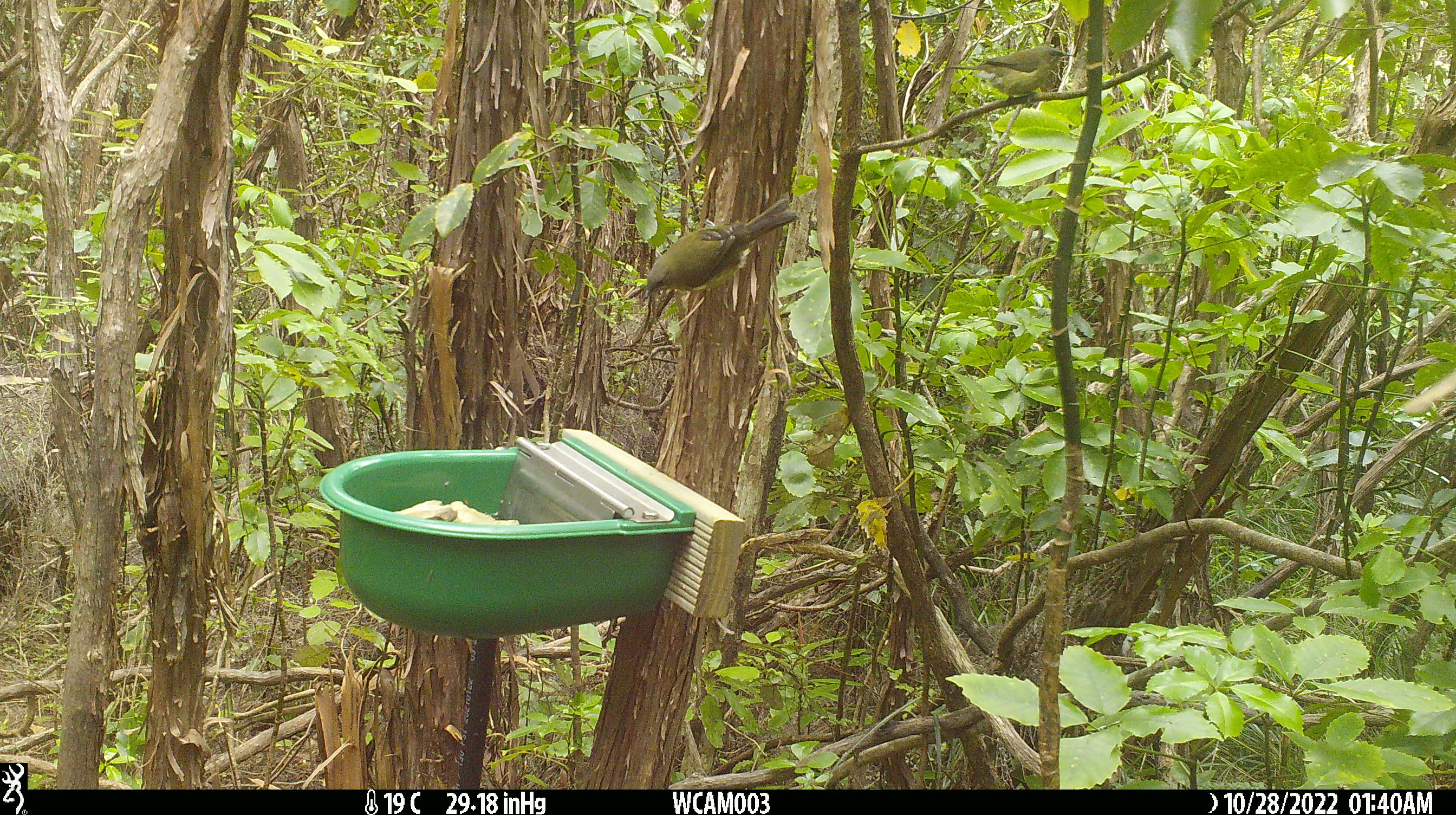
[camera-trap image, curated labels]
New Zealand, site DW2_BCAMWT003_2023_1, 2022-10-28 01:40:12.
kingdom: Animalia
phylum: Chordata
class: Aves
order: Passeriformes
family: Meliphagidae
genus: Anthornis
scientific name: Anthornis melanura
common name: new zealand bellbird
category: bellbird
Bellbird (new zealand bellbird) (Anthornis melanura).